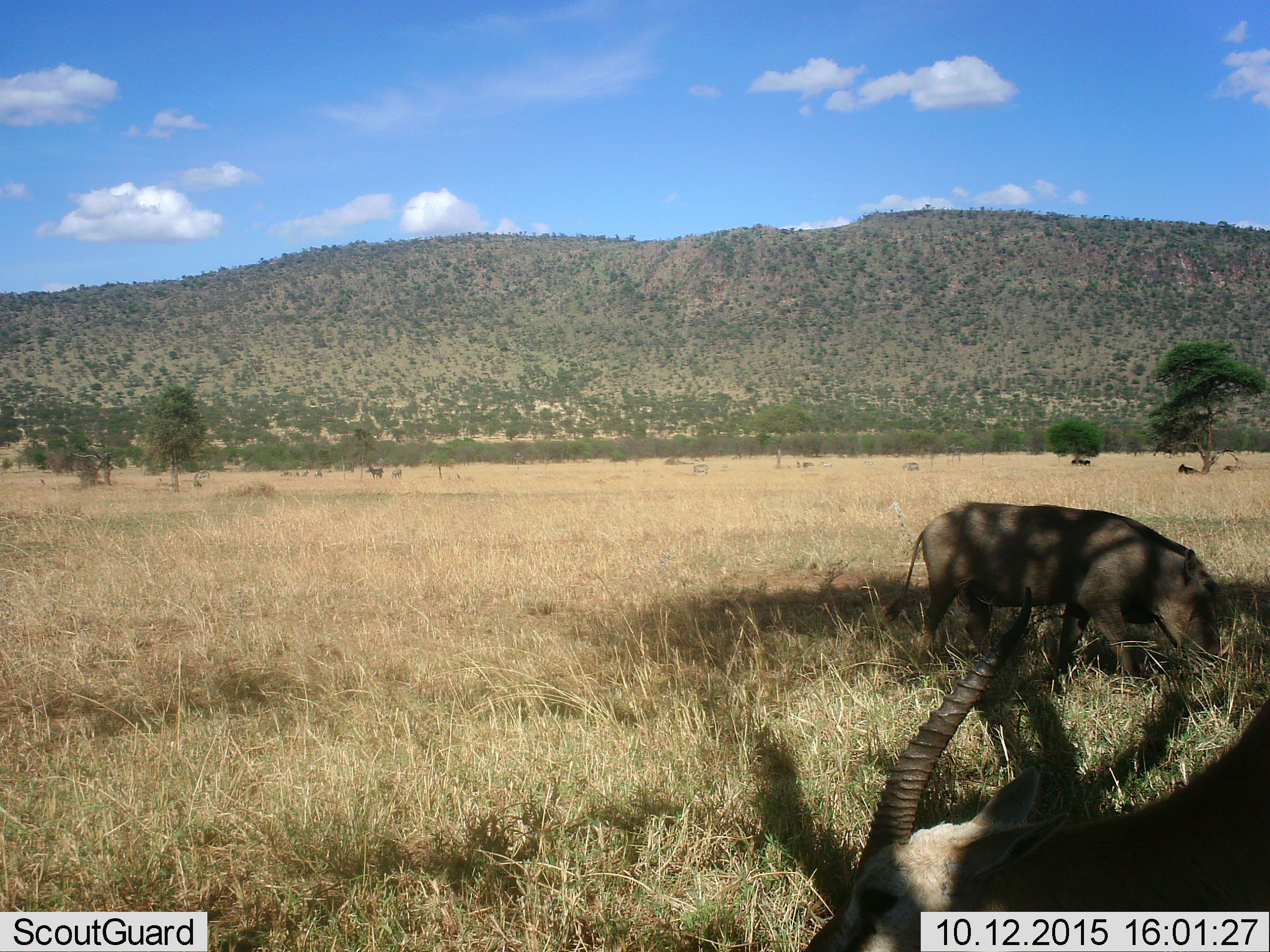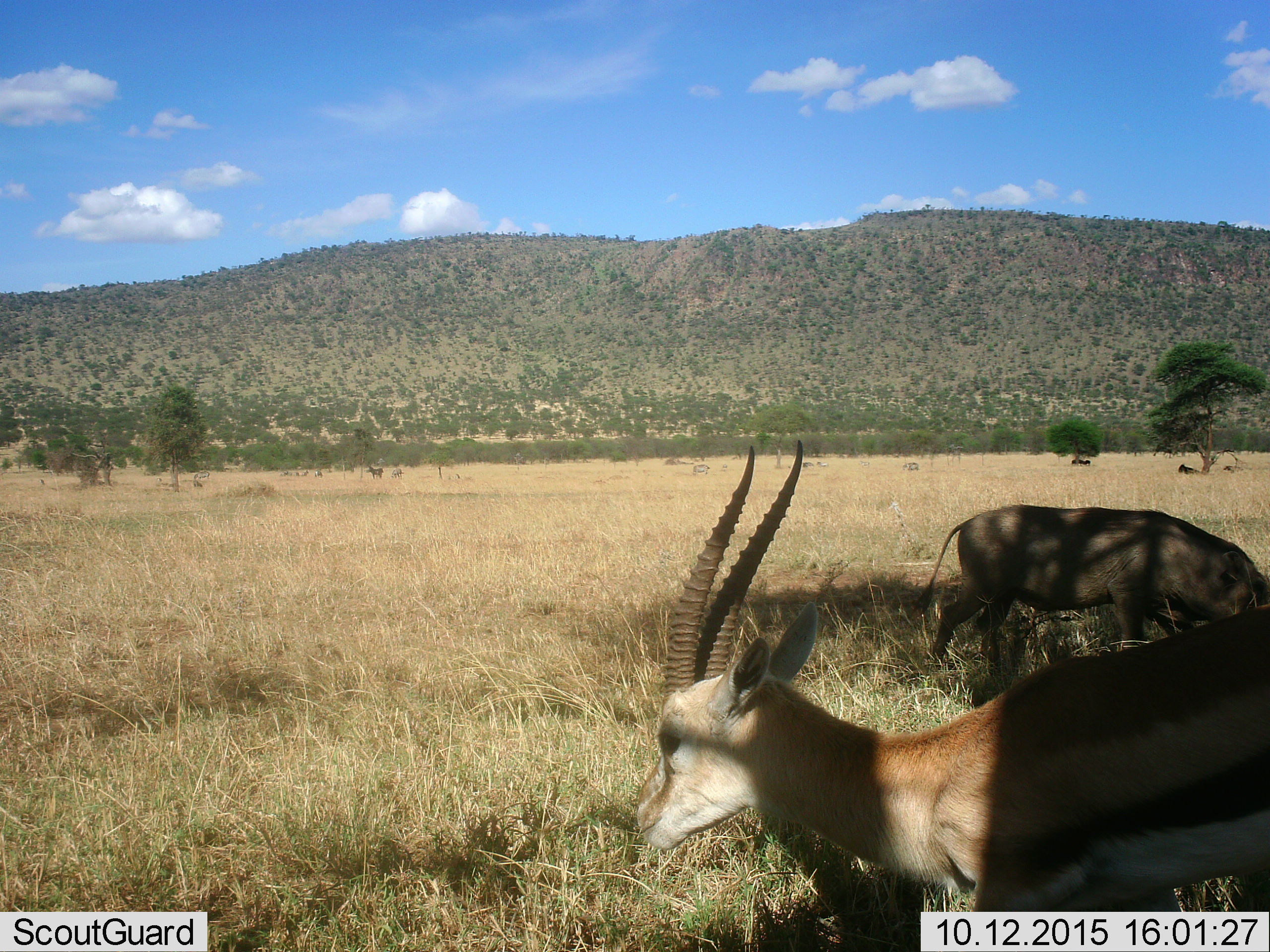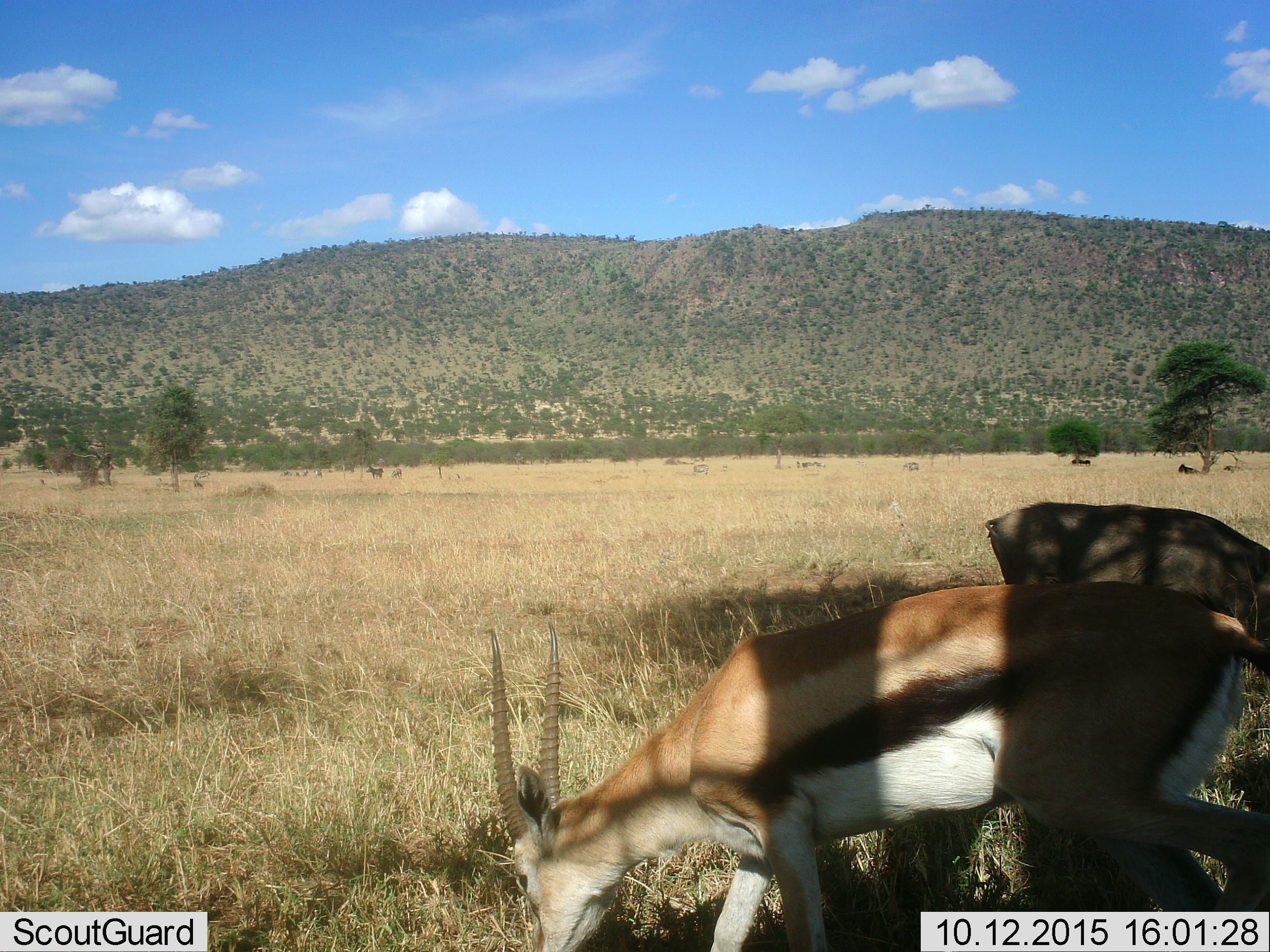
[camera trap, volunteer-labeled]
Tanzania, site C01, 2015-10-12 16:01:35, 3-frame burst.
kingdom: Animalia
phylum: Chordata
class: Mammalia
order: Artiodactyla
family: Bovidae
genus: Eudorcas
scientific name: Eudorcas thomsonii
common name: thomson's gazelle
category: gazellethomsons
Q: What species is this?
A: Gazellethomsons (thomson's gazelle) (Eudorcas thomsonii).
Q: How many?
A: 1.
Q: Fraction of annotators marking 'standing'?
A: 24%.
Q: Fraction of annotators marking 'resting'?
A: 0%.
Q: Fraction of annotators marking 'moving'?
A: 71%.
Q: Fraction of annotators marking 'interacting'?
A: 0%.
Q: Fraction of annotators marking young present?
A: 0%.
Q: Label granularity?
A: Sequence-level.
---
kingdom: Animalia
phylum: Chordata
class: Mammalia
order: Artiodactyla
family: Suidae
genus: Phacochoerus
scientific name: Phacochoerus africanus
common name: warthog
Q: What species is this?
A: Warthog (Phacochoerus africanus).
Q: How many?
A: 1.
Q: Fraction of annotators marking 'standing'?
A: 24%.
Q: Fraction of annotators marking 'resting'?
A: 6%.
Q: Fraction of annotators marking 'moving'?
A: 47%.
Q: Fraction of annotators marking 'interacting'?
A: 0%.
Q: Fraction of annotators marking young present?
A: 6%.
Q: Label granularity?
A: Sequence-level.